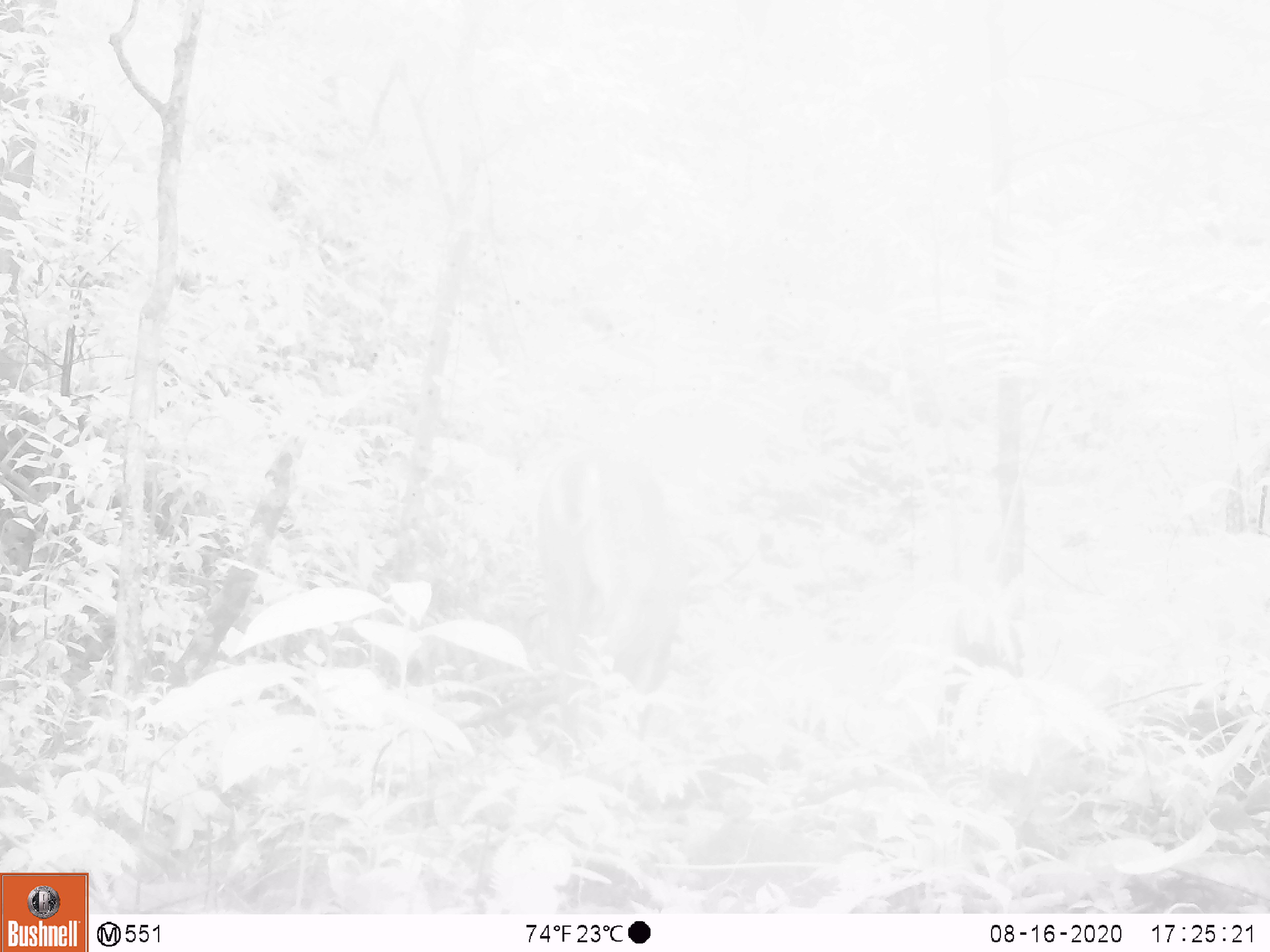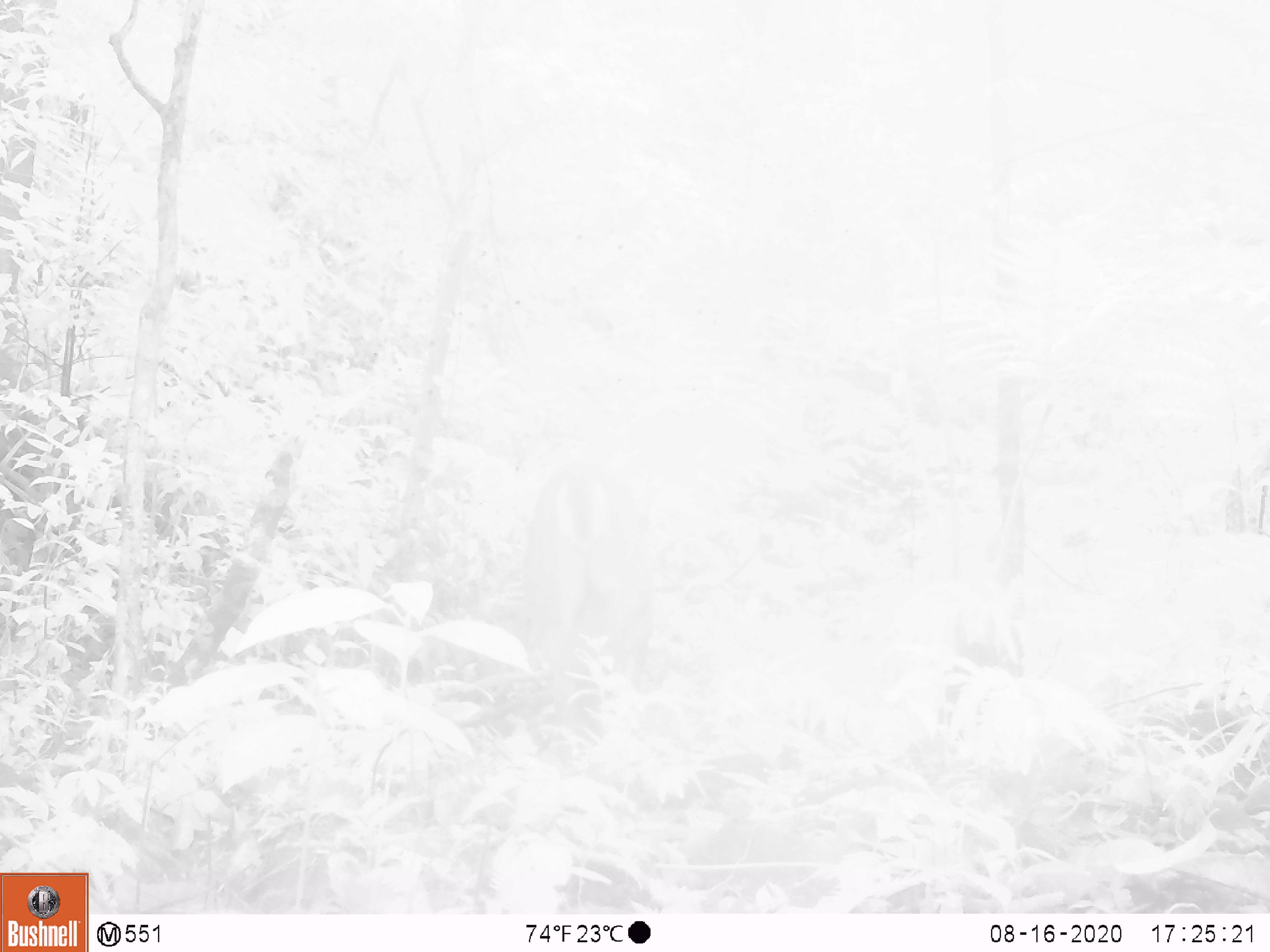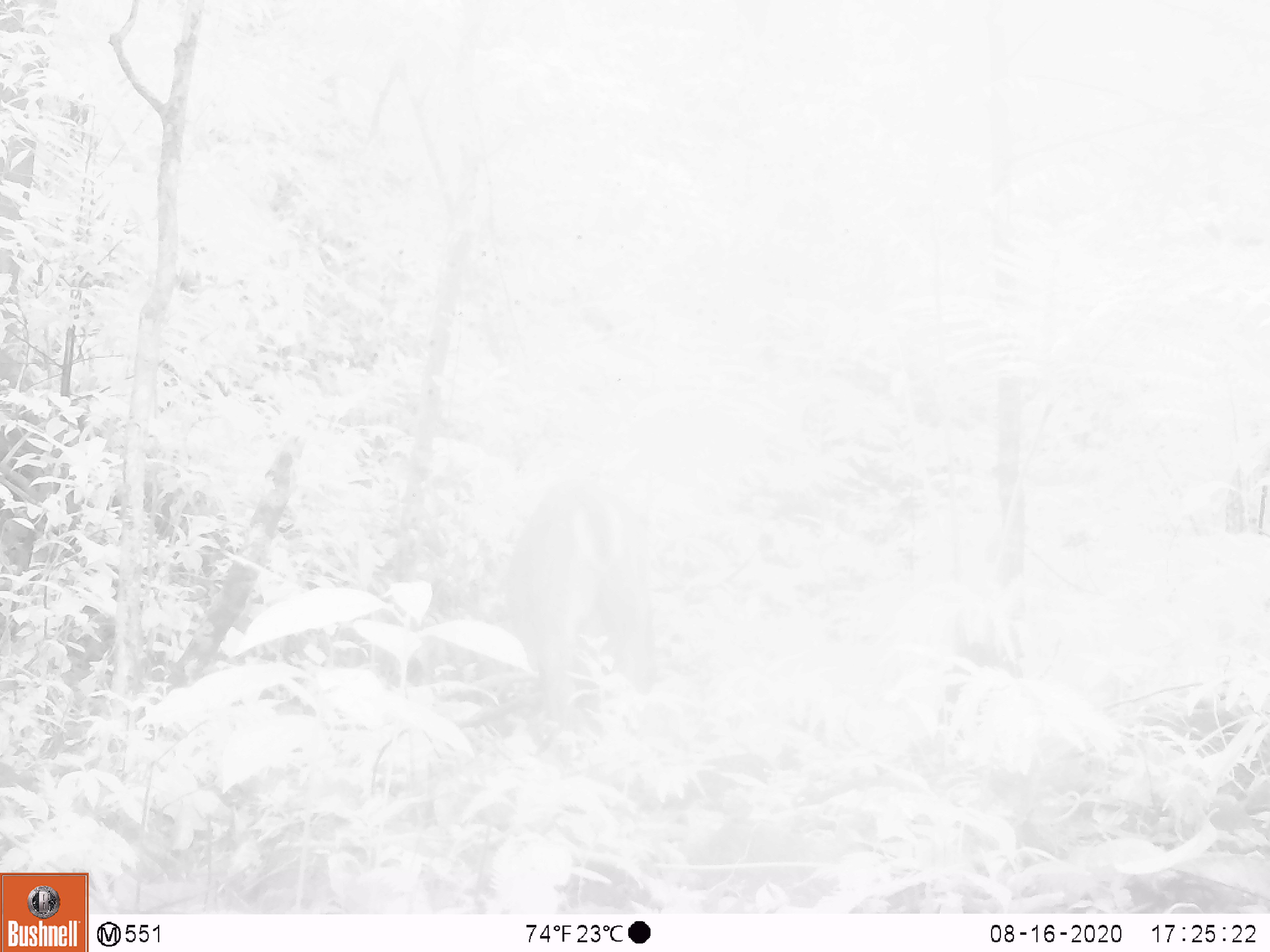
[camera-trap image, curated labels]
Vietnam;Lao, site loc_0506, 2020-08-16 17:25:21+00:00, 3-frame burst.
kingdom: Animalia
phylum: Chordata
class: Mammalia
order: Artiodactyla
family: Cervidae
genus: Muntiacus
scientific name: Muntiacus vuquangensis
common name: large-antlered muntjac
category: large antlered muntjac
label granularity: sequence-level